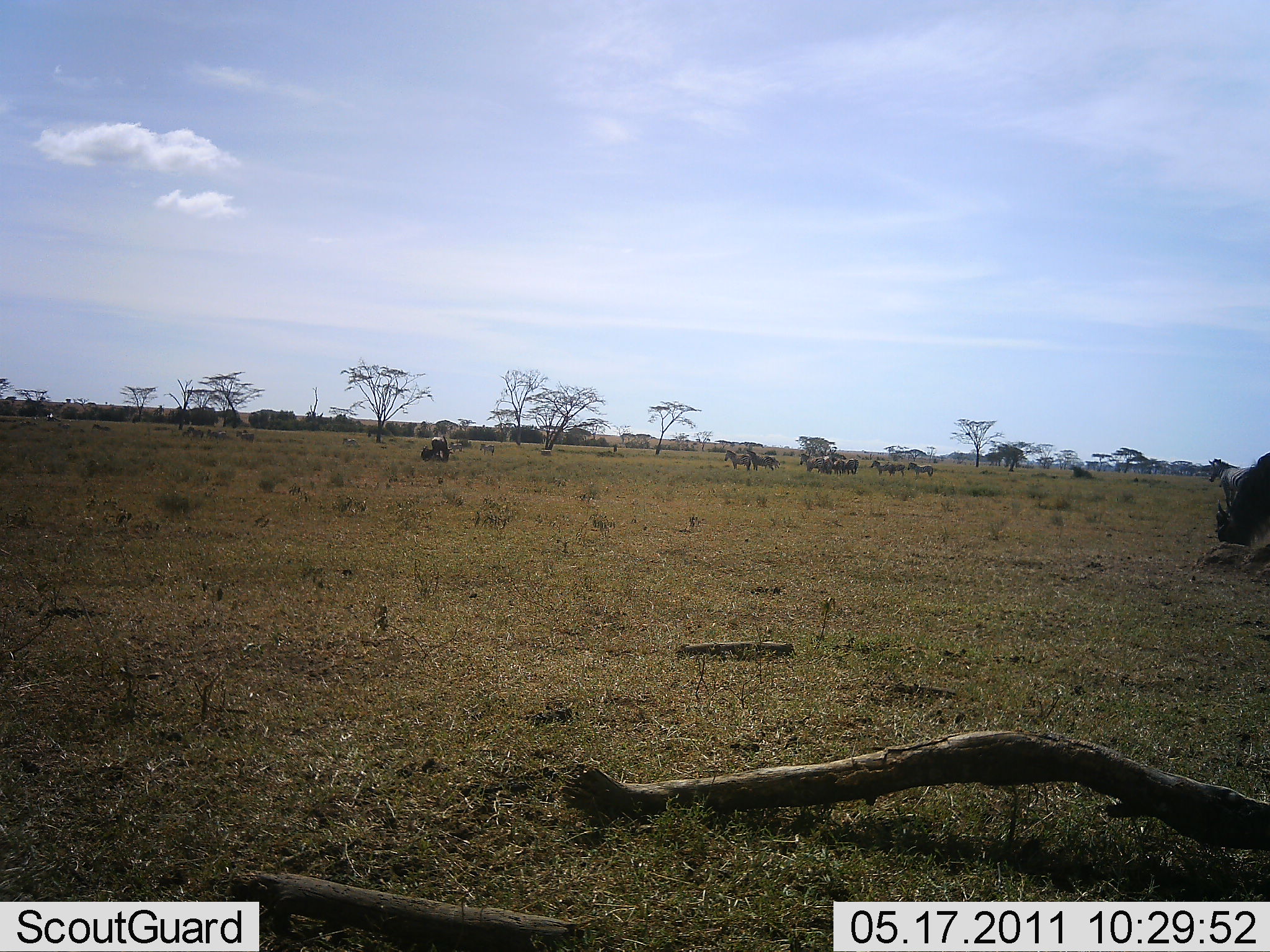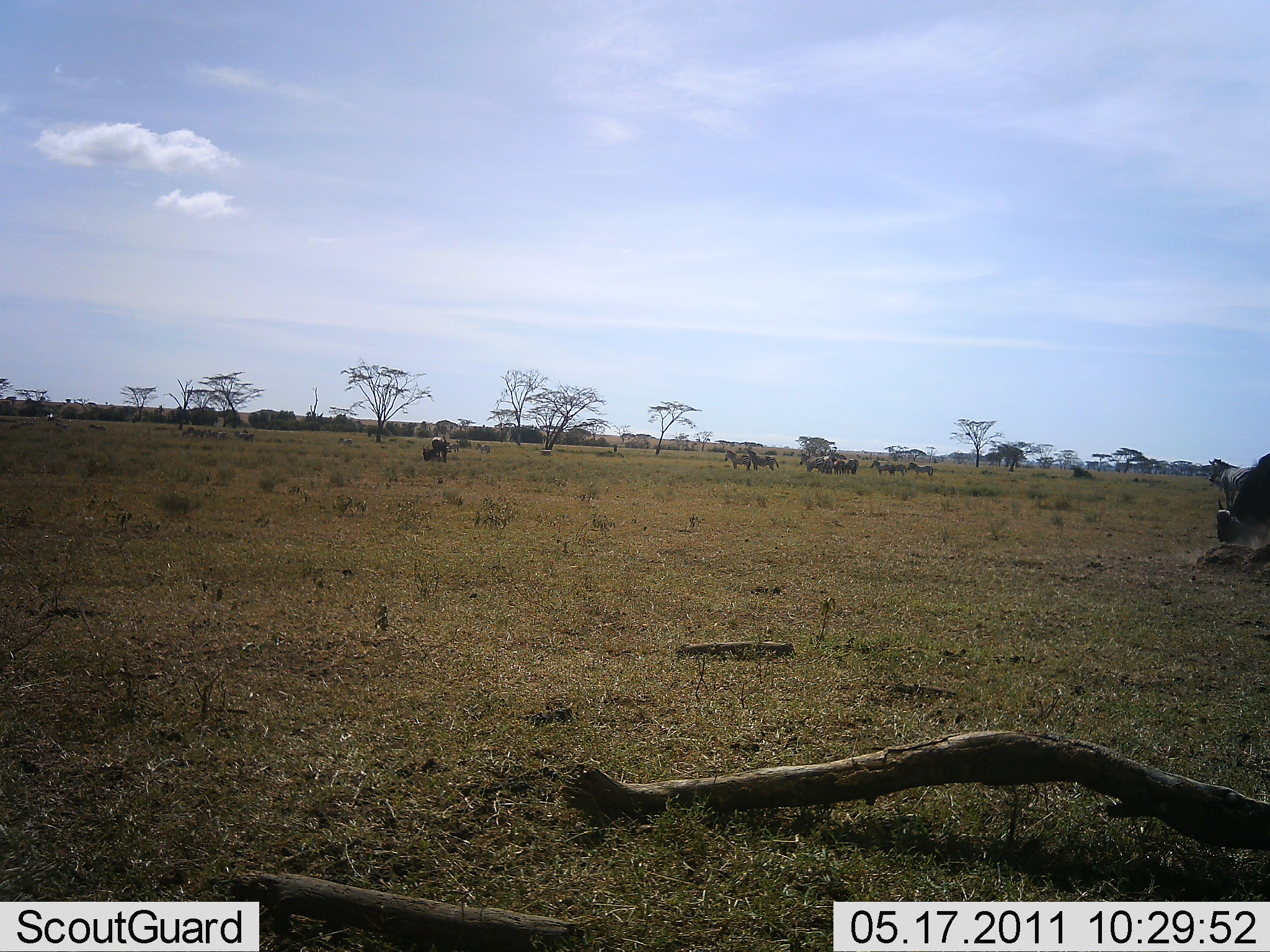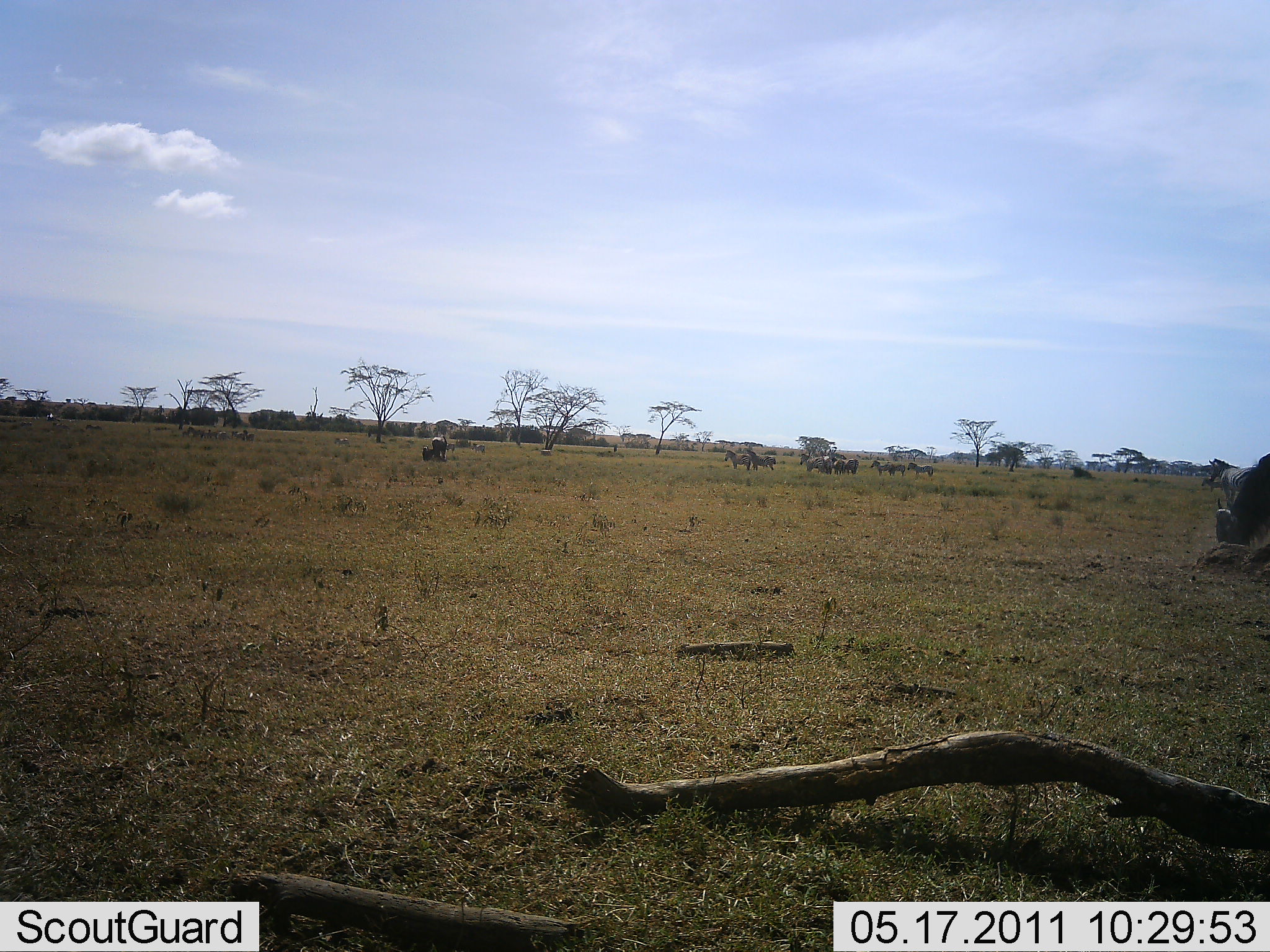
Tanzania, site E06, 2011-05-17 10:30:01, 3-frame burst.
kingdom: Animalia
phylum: Chordata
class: Mammalia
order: Artiodactyla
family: Bovidae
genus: Connochaetes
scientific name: Connochaetes taurinus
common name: blue wildebeest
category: wildebeest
Wildebeest (blue wildebeest) (Connochaetes taurinus), count 10. Behavior (volunteer vote fractions): standing 40%, resting 0%, moving 10%, interacting 0%. Young present (vote fraction): 0%. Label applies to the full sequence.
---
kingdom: Animalia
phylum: Chordata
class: Mammalia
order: Perissodactyla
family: Equidae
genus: Equus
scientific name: Equus quagga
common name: plains zebra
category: zebra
Zebra (plains zebra) (Equus quagga), count 10. Behavior (volunteer vote fractions): standing 62%, resting 12%, moving 38%, interacting 12%. Young present (vote fraction): 0%. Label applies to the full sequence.